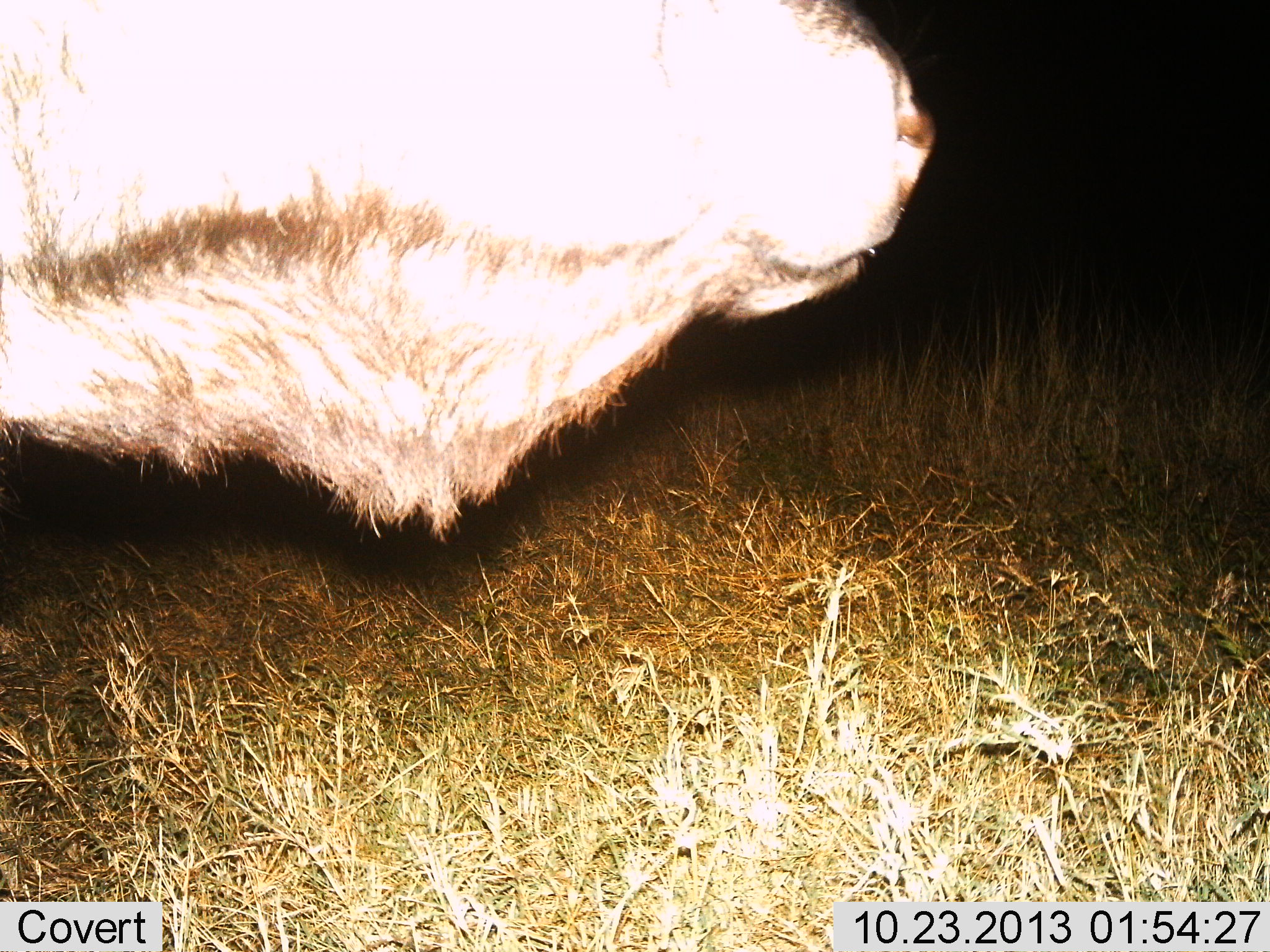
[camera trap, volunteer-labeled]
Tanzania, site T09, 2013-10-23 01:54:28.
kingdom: Animalia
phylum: Chordata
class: Mammalia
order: Artiodactyla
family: Bovidae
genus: Syncerus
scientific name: Syncerus caffer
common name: cape buffalo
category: buffalo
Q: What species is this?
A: Buffalo (cape buffalo) (Syncerus caffer).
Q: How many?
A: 1.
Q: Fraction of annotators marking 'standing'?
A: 75%.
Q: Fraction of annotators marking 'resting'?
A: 12%.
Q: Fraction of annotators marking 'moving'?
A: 12%.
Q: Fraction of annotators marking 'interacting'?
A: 0%.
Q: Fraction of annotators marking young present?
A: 0%.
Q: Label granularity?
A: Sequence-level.